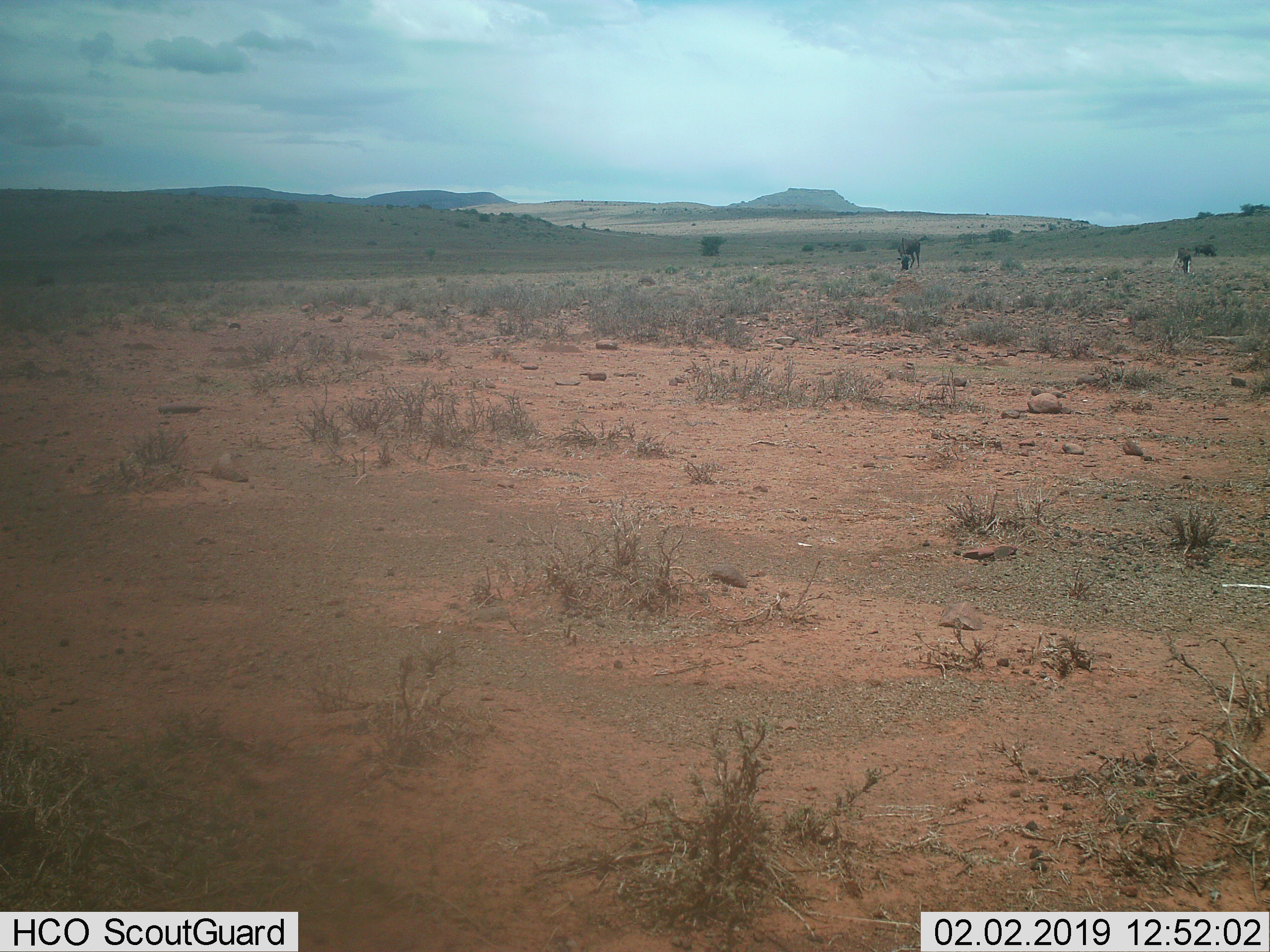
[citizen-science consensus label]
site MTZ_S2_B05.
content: unidentified animal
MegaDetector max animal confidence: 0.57